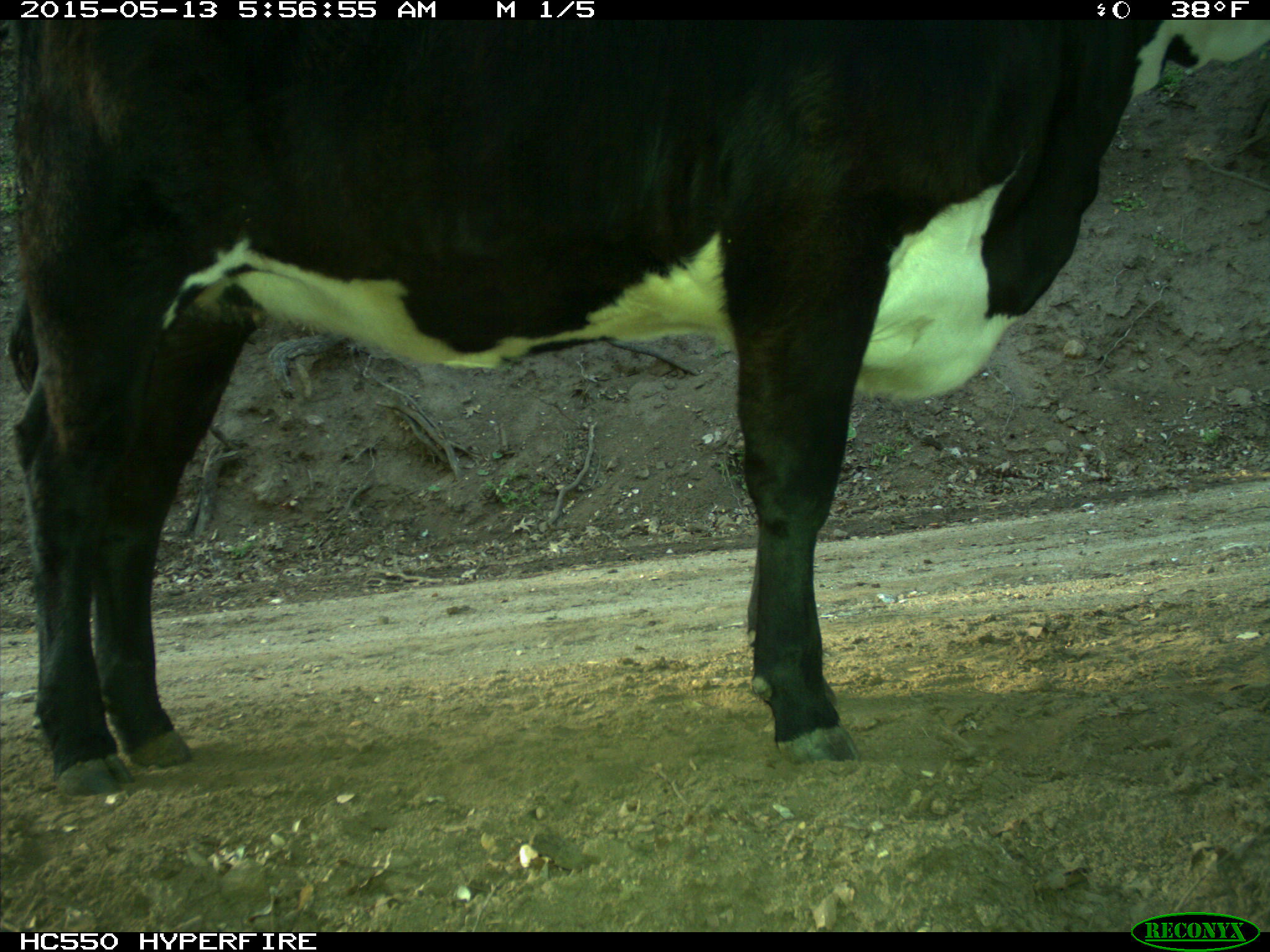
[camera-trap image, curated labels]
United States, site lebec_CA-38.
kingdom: Animalia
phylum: Chordata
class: Mammalia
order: Artiodactyla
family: Bovidae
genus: Bos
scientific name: Bos taurus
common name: domestic cow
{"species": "Bos taurus (domestic cow)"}